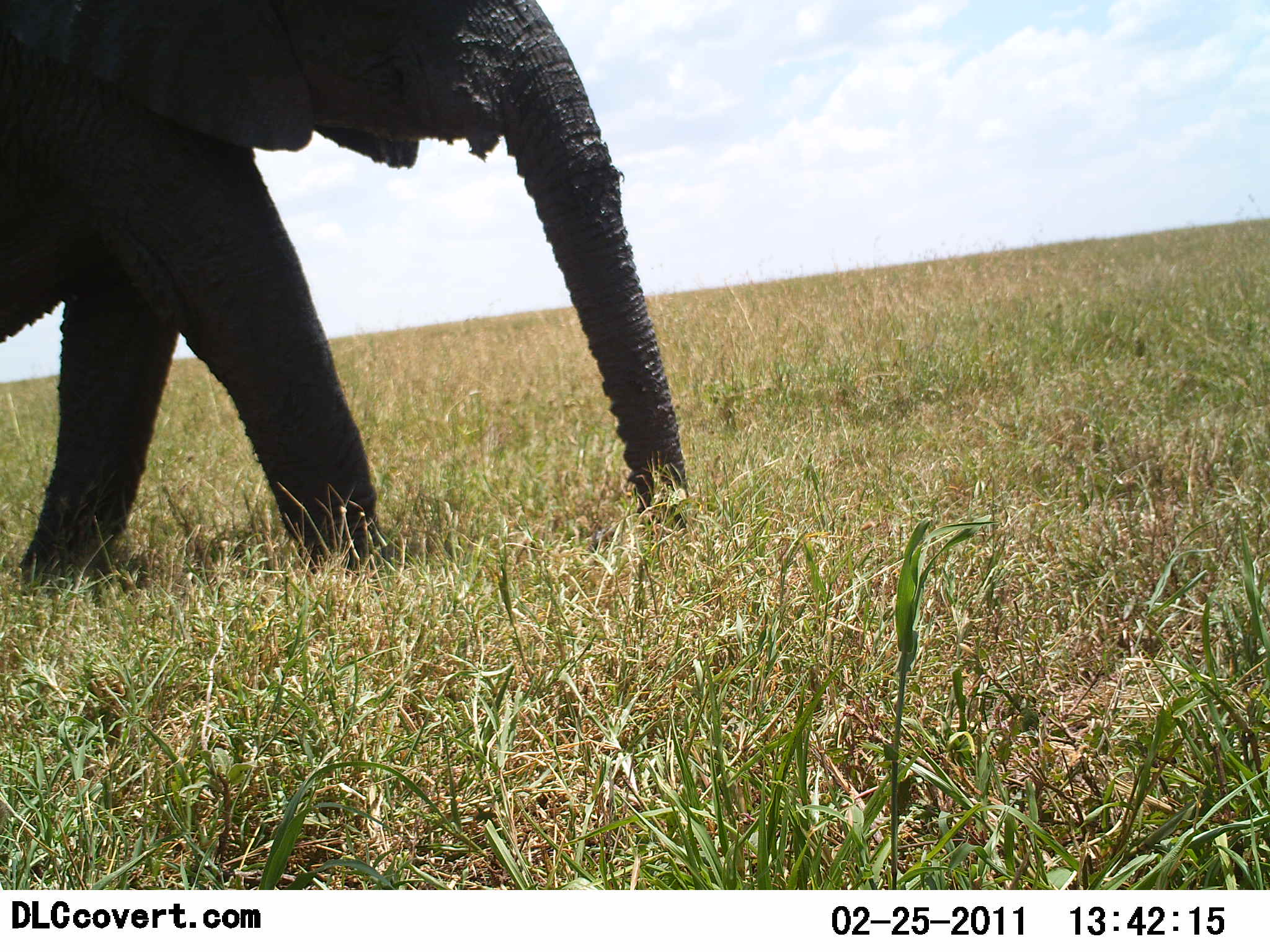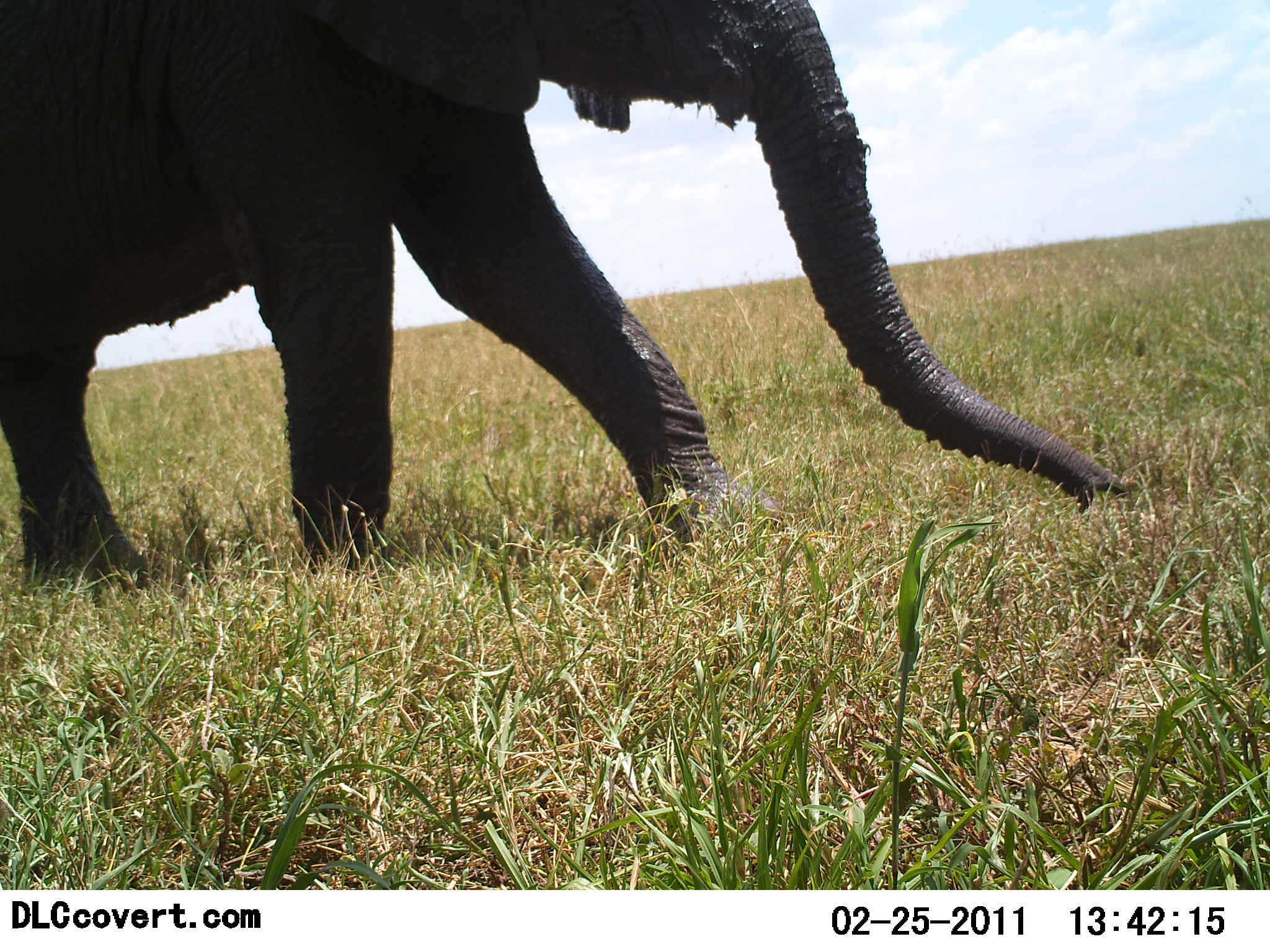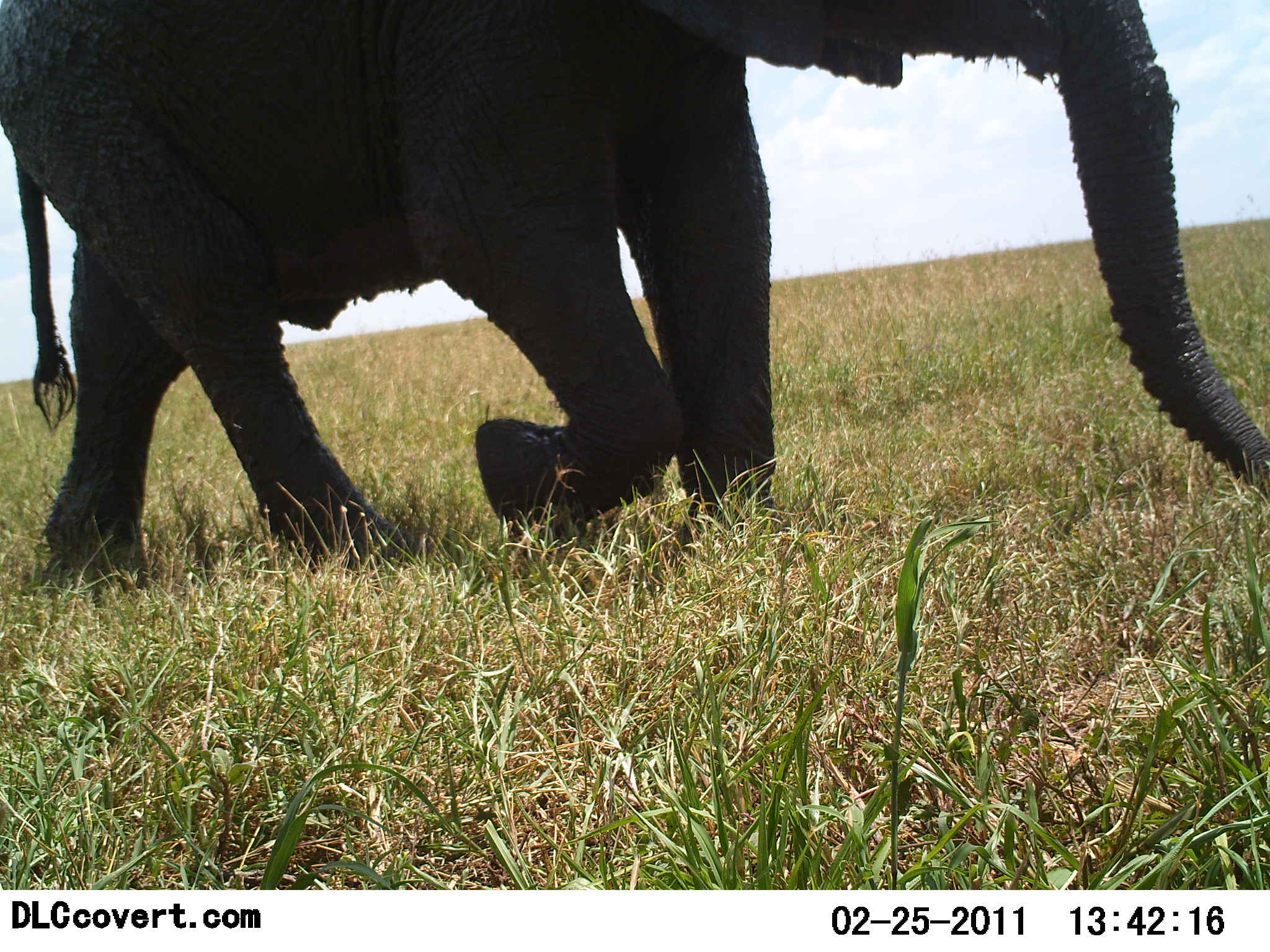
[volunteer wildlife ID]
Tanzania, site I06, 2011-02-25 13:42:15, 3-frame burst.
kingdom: Animalia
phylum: Chordata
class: Mammalia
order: Proboscidea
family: Elephantidae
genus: Loxodonta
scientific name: Loxodonta africana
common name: african bush elephant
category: elephant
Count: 1.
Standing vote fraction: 0%.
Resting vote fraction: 0%.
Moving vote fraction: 100%.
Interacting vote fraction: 0%.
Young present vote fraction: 0%.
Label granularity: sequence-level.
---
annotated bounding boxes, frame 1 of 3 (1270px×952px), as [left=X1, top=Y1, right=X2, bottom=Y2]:
animal: [left=1, top=0, right=689, bottom=606]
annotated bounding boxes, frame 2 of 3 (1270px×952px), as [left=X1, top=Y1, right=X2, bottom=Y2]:
animal: [left=1, top=0, right=1135, bottom=608]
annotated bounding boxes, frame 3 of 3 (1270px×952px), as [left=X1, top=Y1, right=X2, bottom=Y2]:
animal: [left=1, top=0, right=1269, bottom=607]